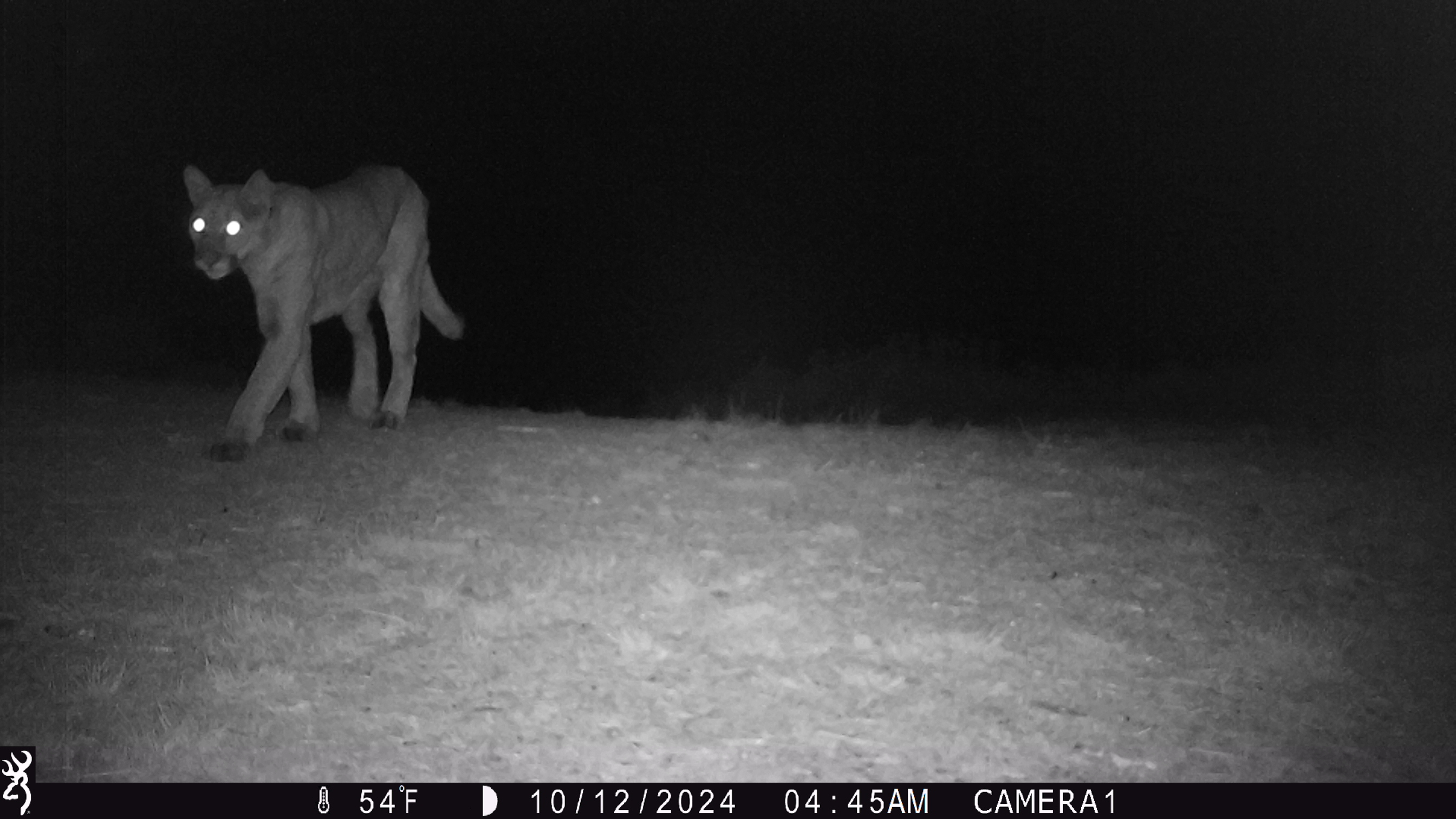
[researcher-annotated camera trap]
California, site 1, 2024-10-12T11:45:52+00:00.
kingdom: Animalia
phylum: Chordata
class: Mammalia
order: Carnivora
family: Felidae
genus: Puma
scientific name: Puma concolor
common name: puma